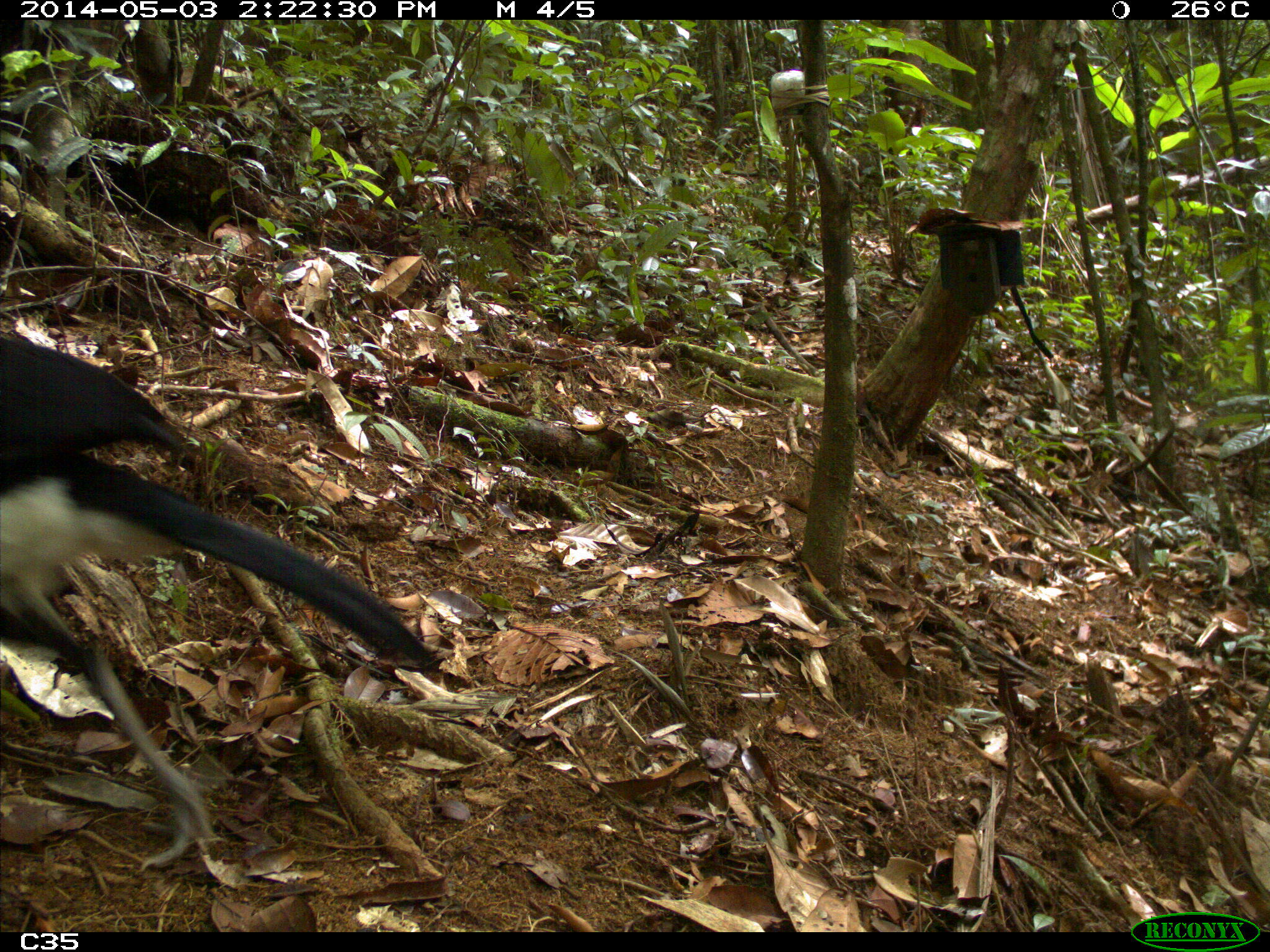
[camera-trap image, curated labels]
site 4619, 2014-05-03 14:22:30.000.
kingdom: Animalia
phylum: Chordata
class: Aves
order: Galliformes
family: Cracidae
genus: Crax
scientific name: Crax alector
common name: black curassow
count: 2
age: adult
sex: female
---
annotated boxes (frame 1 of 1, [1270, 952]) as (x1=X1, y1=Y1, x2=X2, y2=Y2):
crax alector: (x1=1, y1=336, x2=440, y2=868)